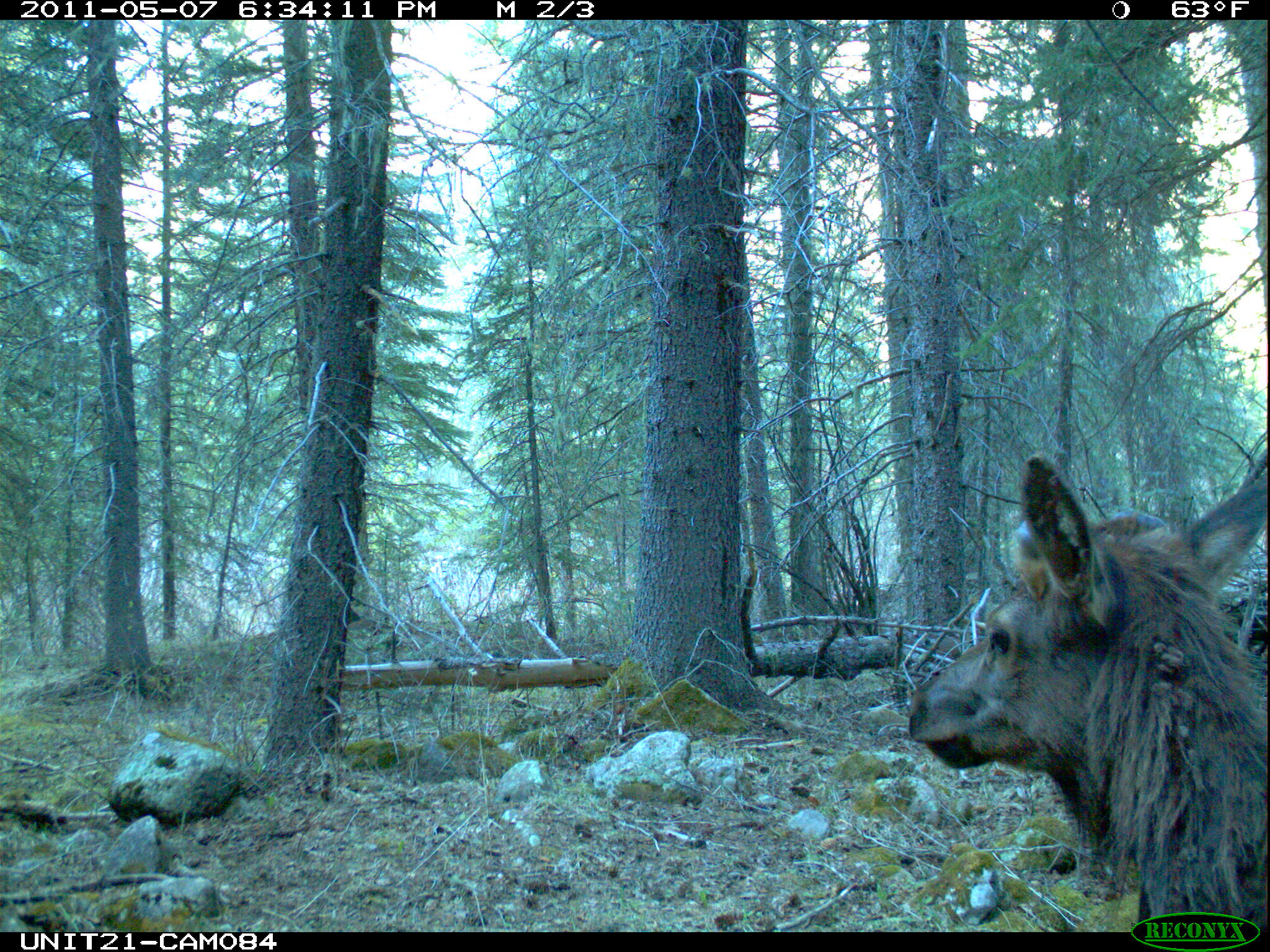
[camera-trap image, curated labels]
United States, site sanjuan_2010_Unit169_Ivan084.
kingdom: Animalia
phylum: Chordata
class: Mammalia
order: Artiodactyla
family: Cervidae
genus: Cervus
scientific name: Cervus elaphus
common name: red deer